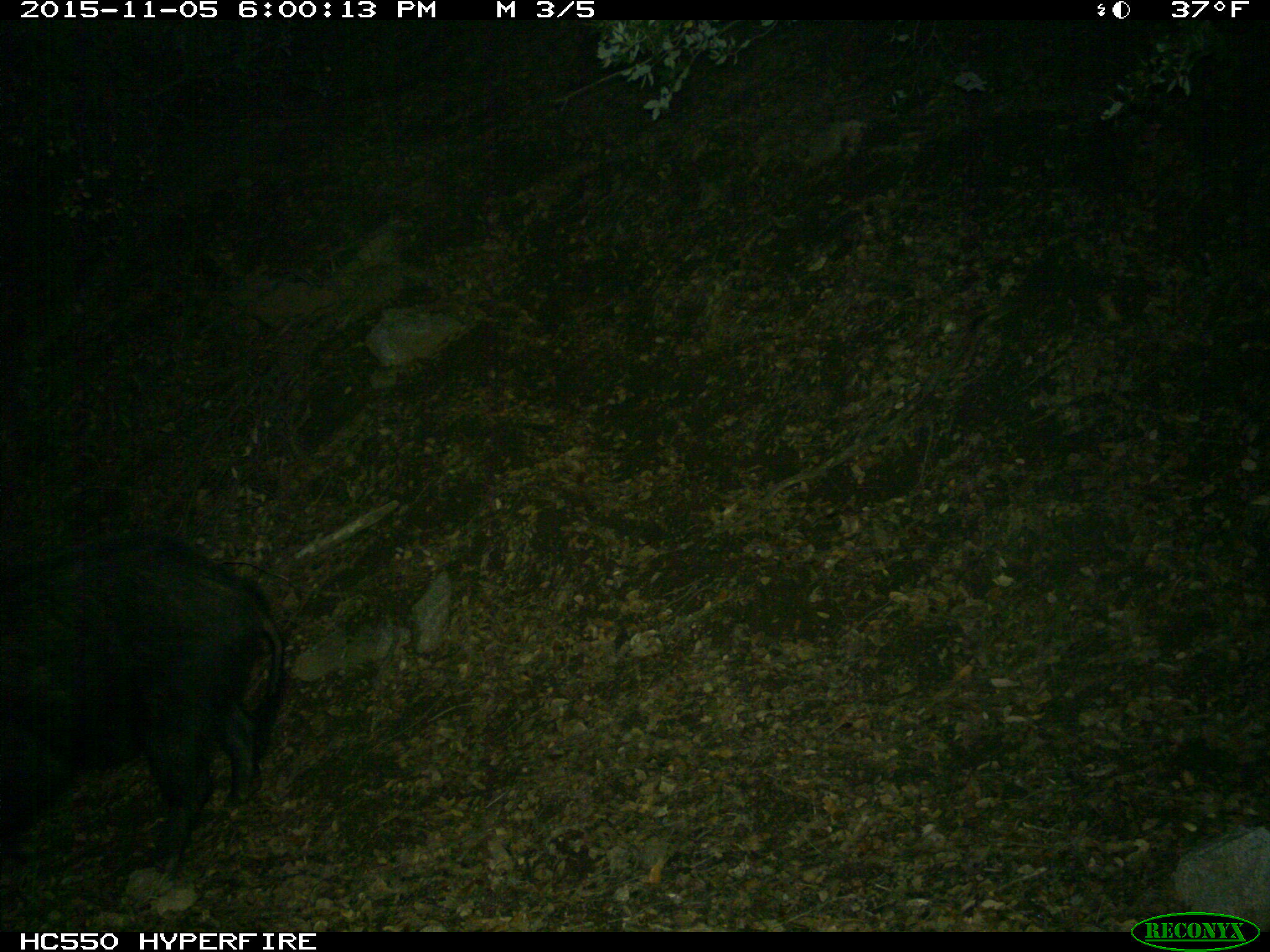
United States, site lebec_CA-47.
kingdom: Animalia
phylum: Chordata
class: Mammalia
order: Artiodactyla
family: Suidae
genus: Sus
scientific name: Sus scrofa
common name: wild boar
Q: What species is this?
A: Sus scrofa (wild boar).